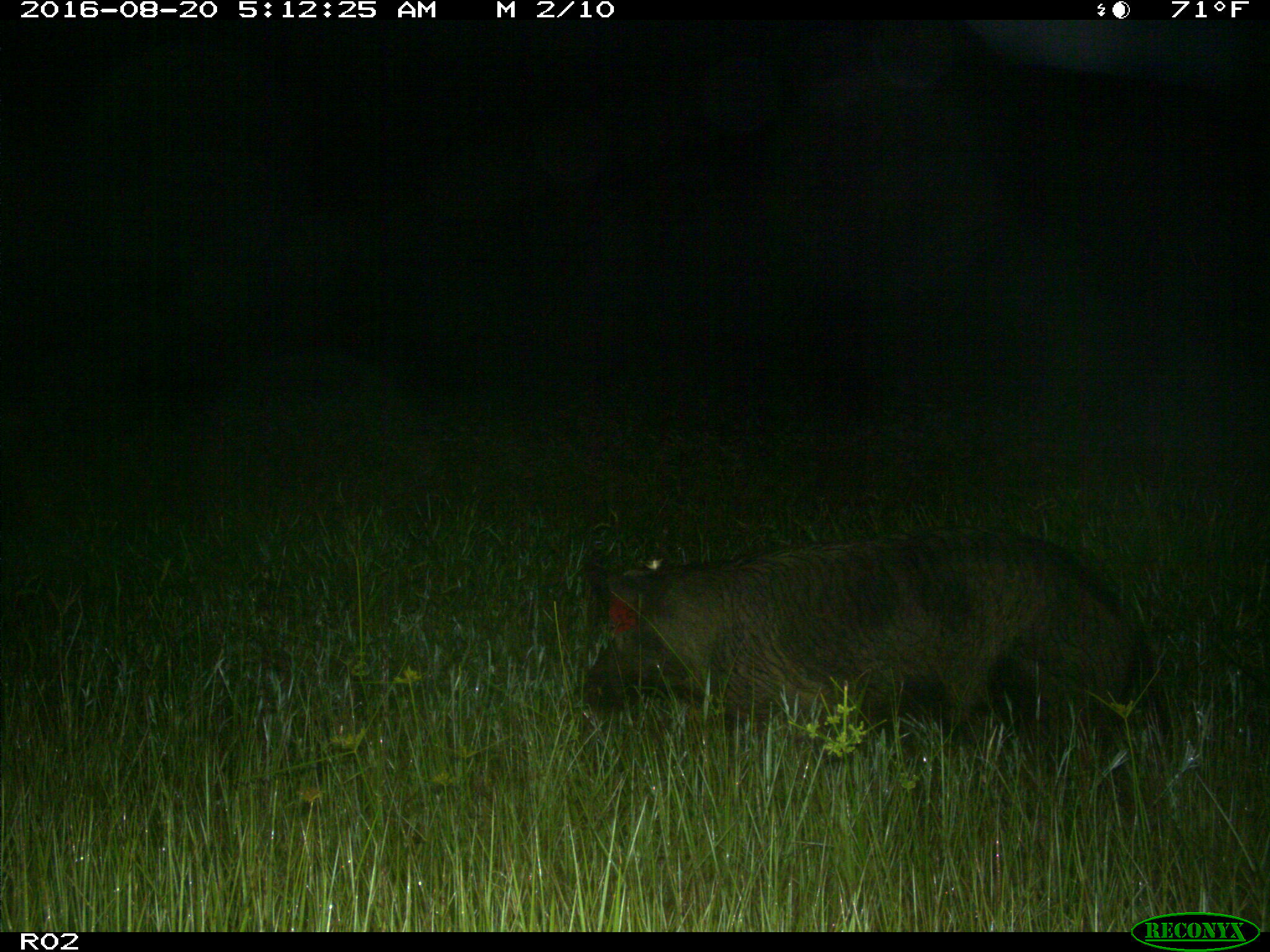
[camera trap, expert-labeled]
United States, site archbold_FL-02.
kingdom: Animalia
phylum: Chordata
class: Mammalia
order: Artiodactyla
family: Suidae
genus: Sus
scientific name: Sus scrofa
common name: wild boar